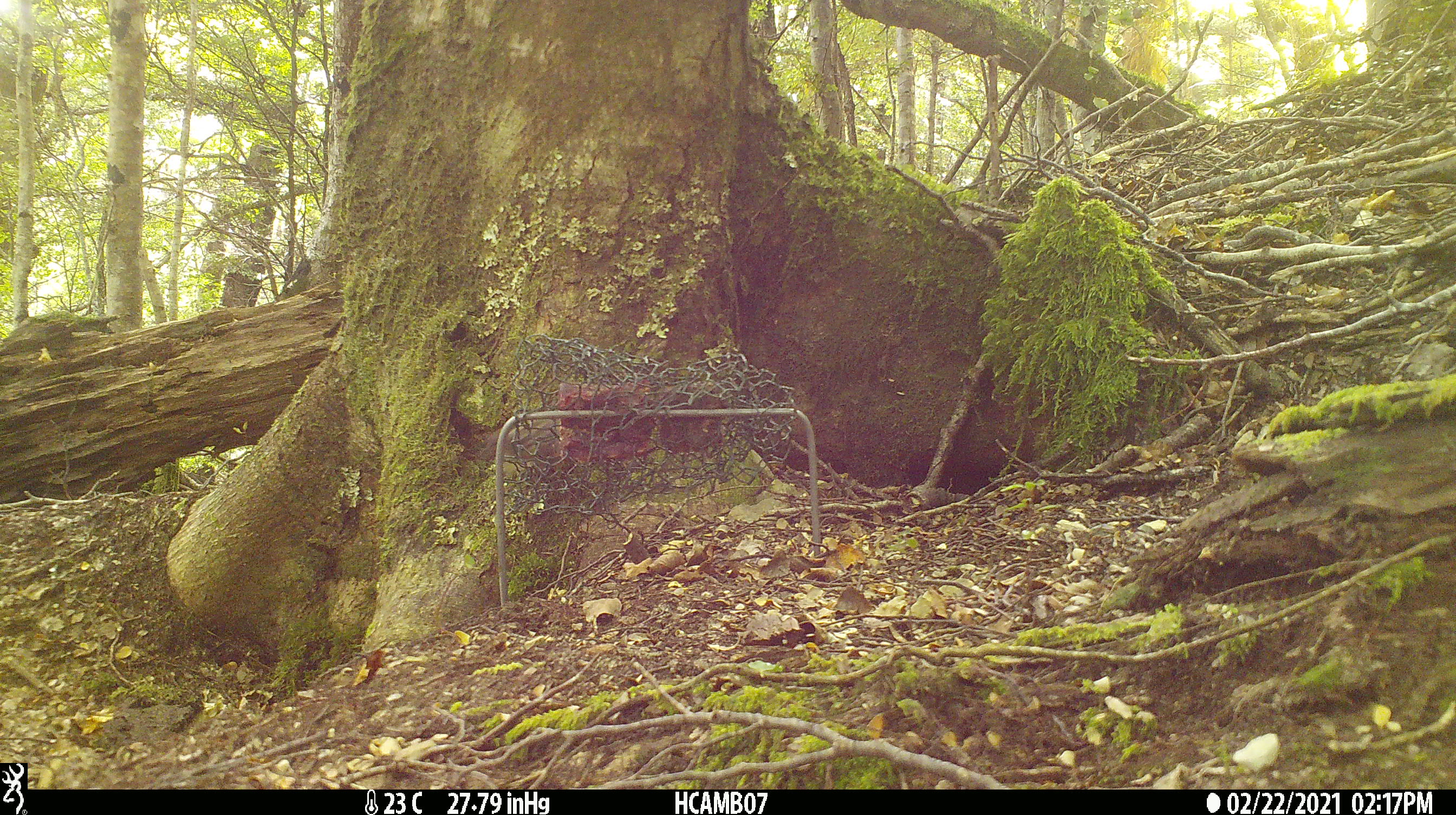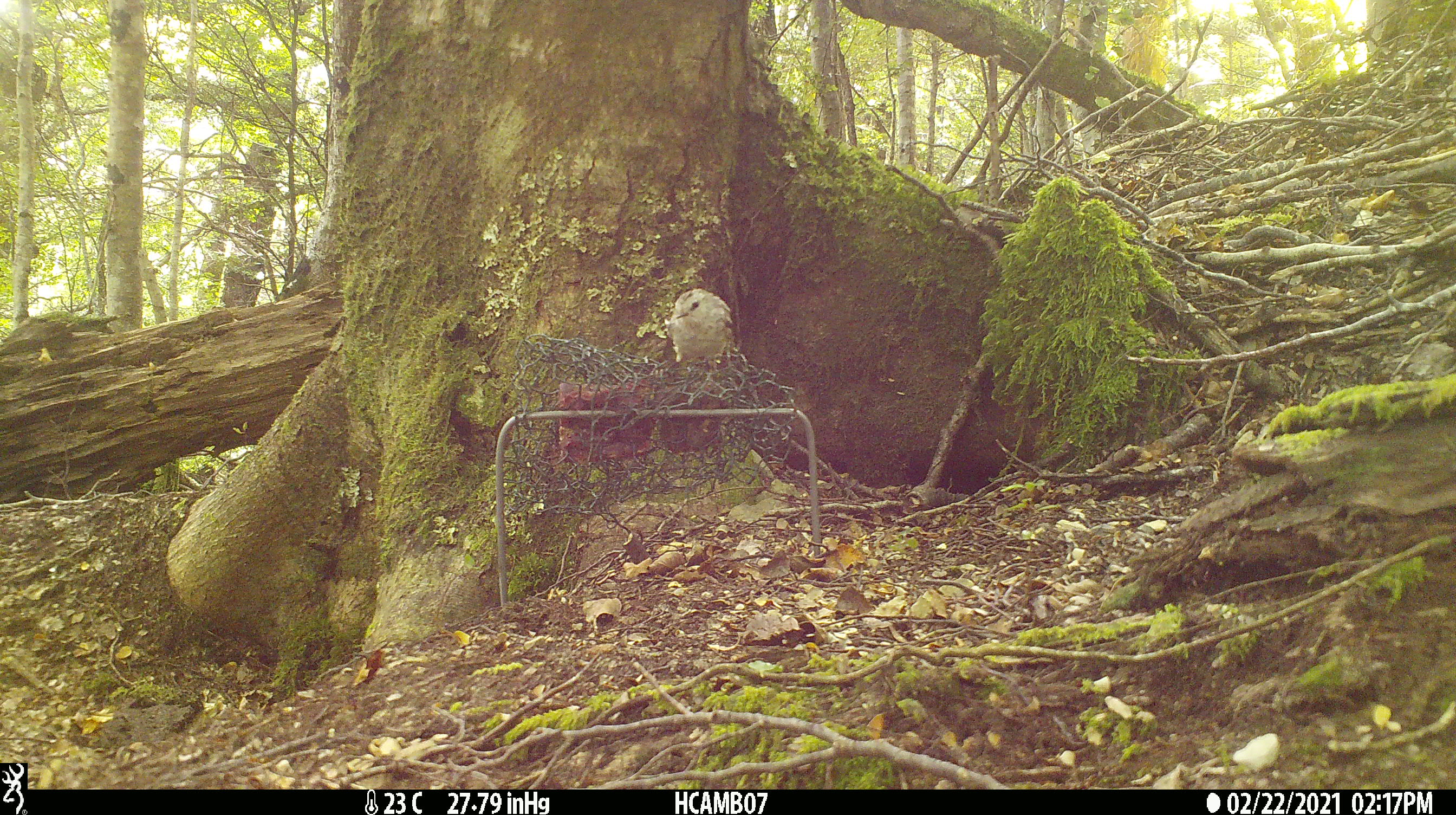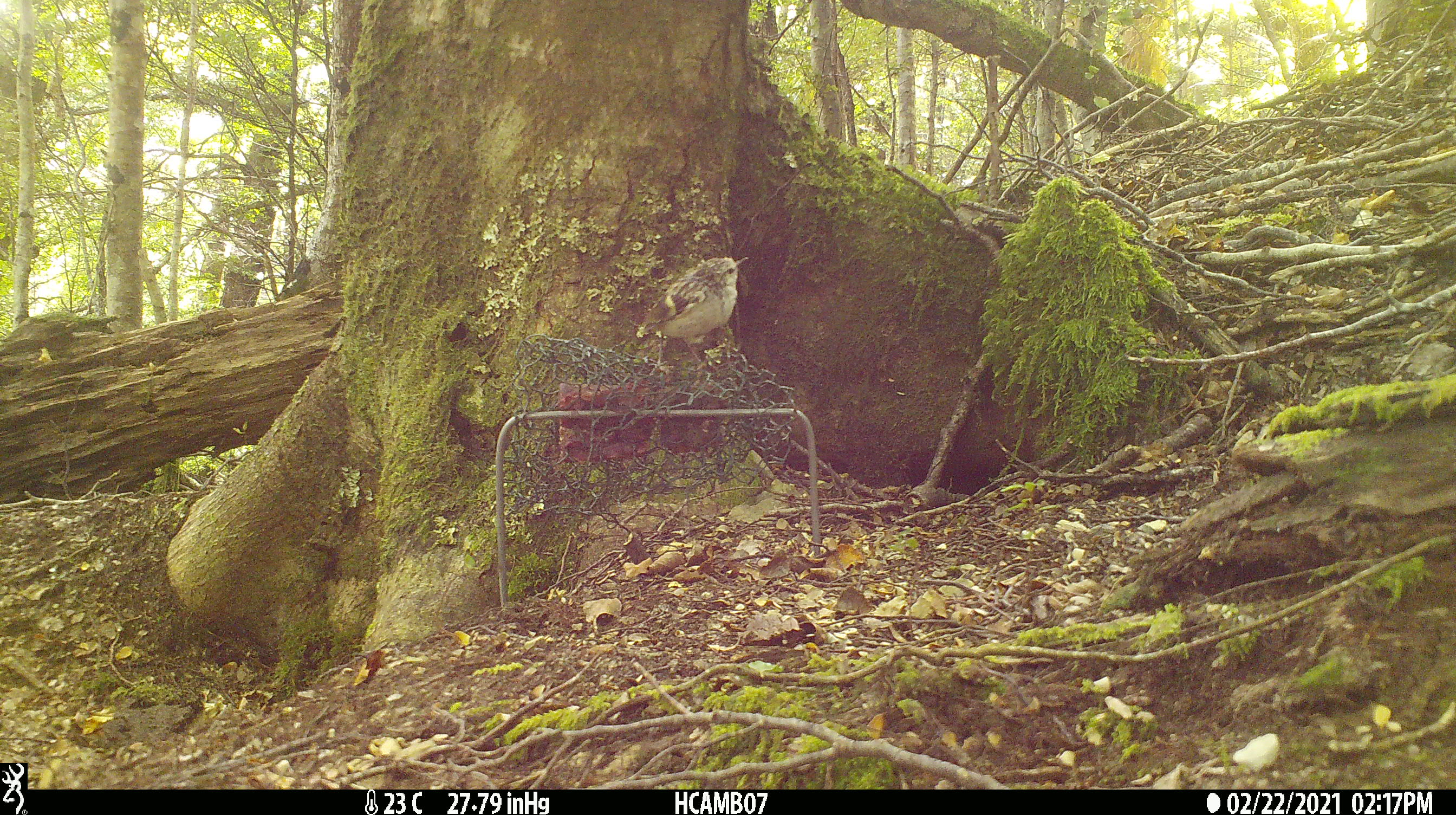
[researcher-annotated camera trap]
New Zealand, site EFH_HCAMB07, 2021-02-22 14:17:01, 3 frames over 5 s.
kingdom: Animalia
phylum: Chordata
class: Aves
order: Passeriformes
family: Acanthisittidae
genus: Acanthisitta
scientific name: Acanthisitta chloris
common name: rifleman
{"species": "rifleman (Acanthisitta chloris)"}